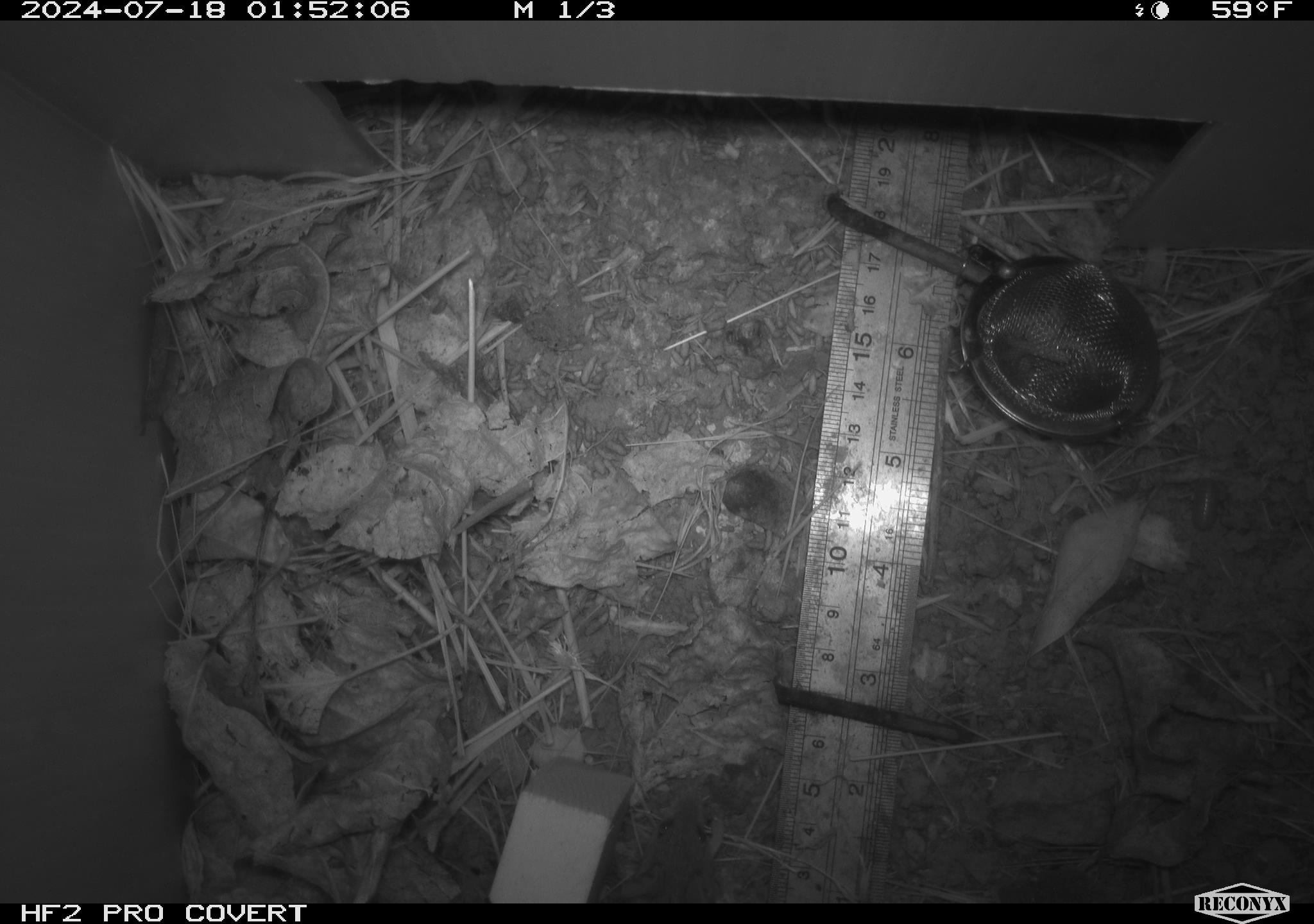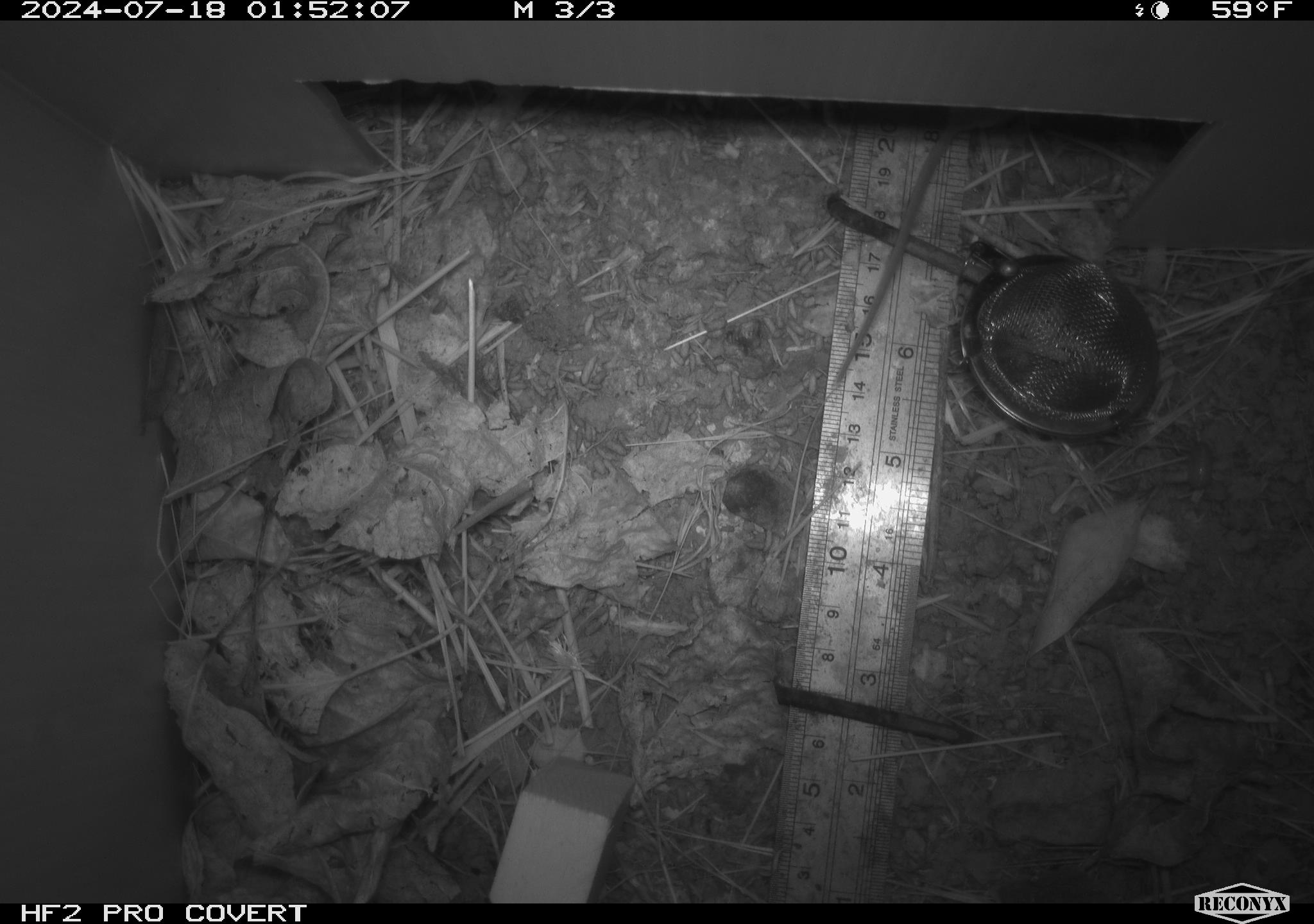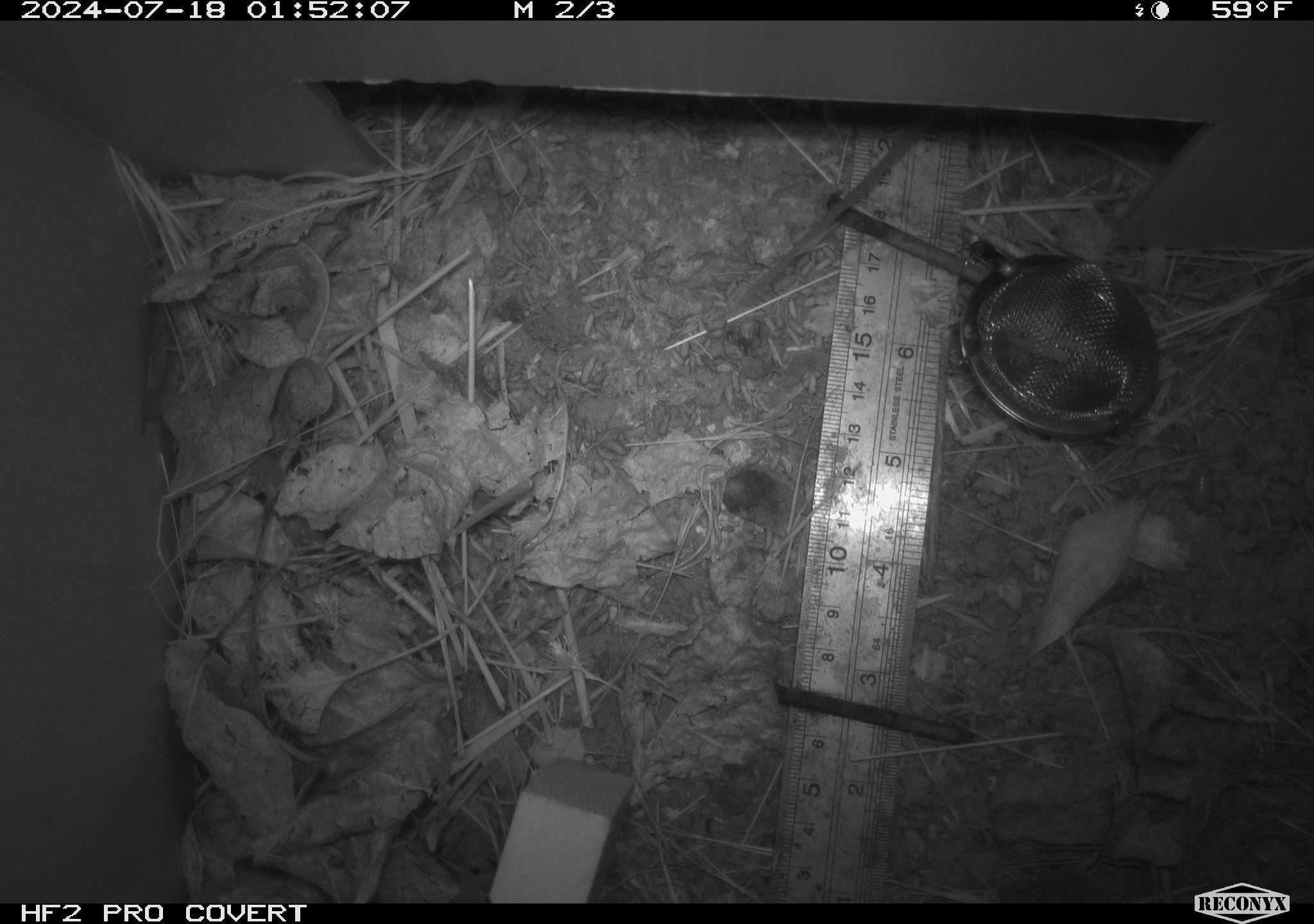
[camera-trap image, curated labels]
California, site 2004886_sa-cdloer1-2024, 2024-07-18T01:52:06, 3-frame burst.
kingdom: Animalia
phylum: Chordata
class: Mammalia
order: Rodentia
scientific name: Rodentia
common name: mouse species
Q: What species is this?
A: Mouse species (Rodentia).